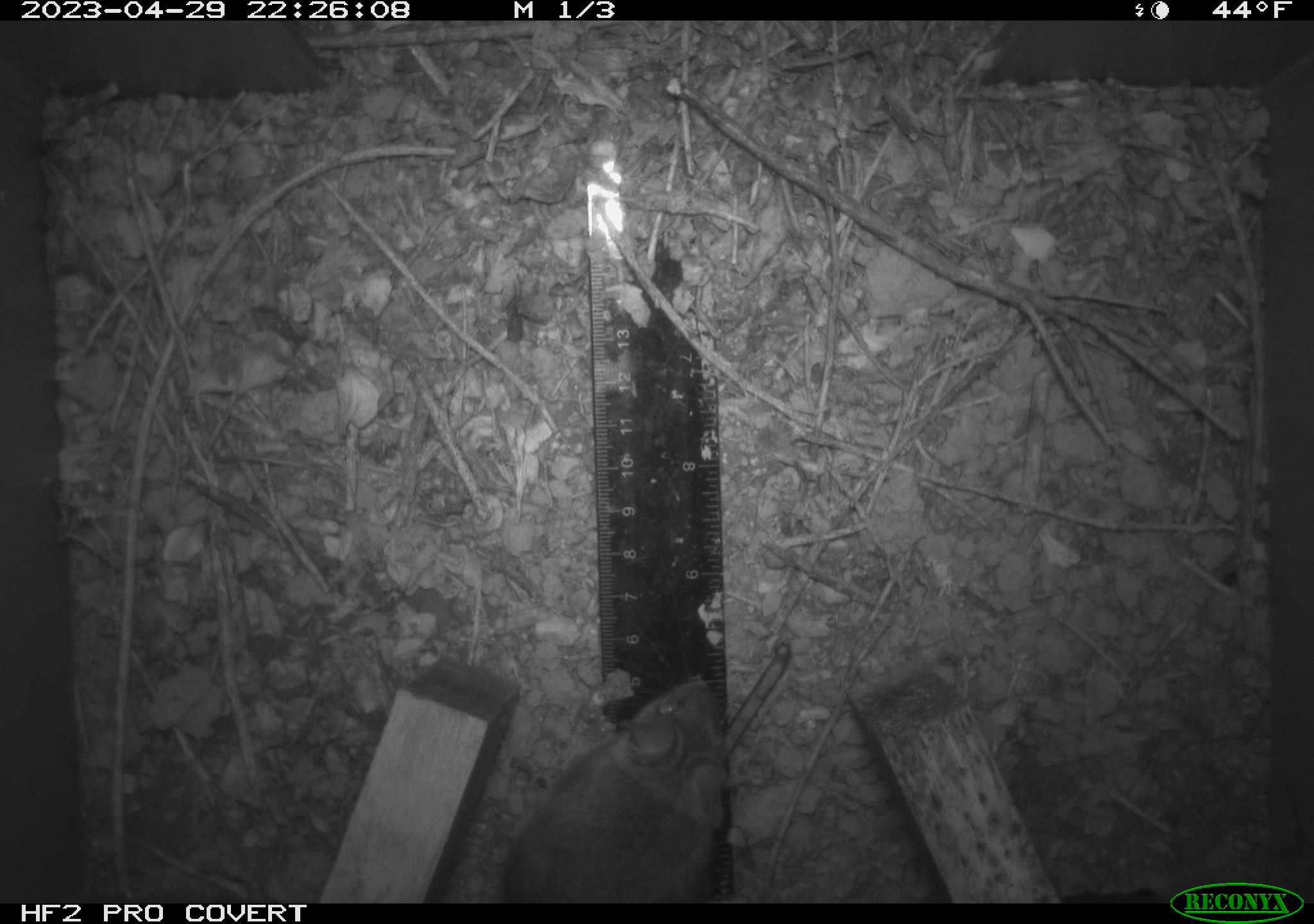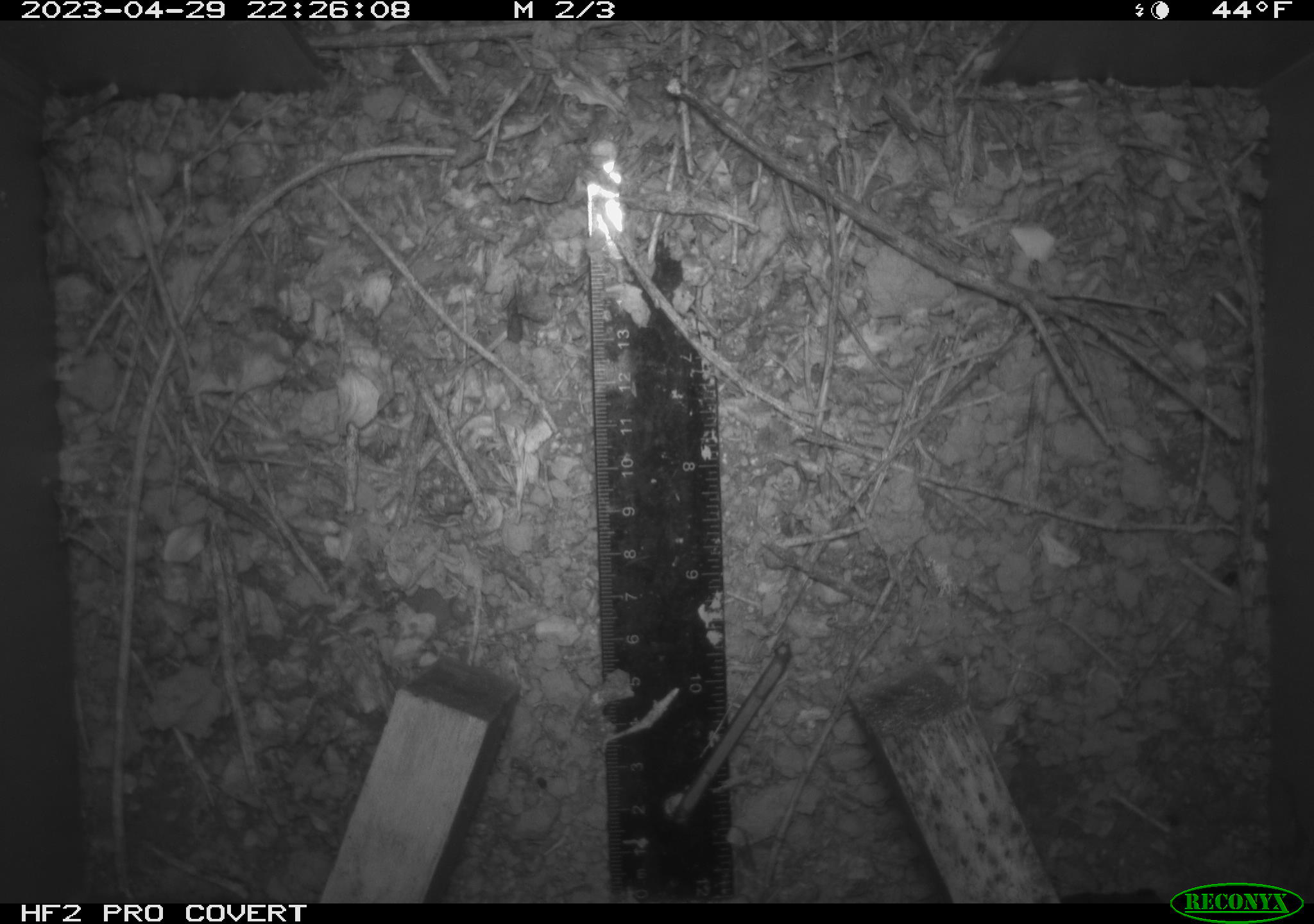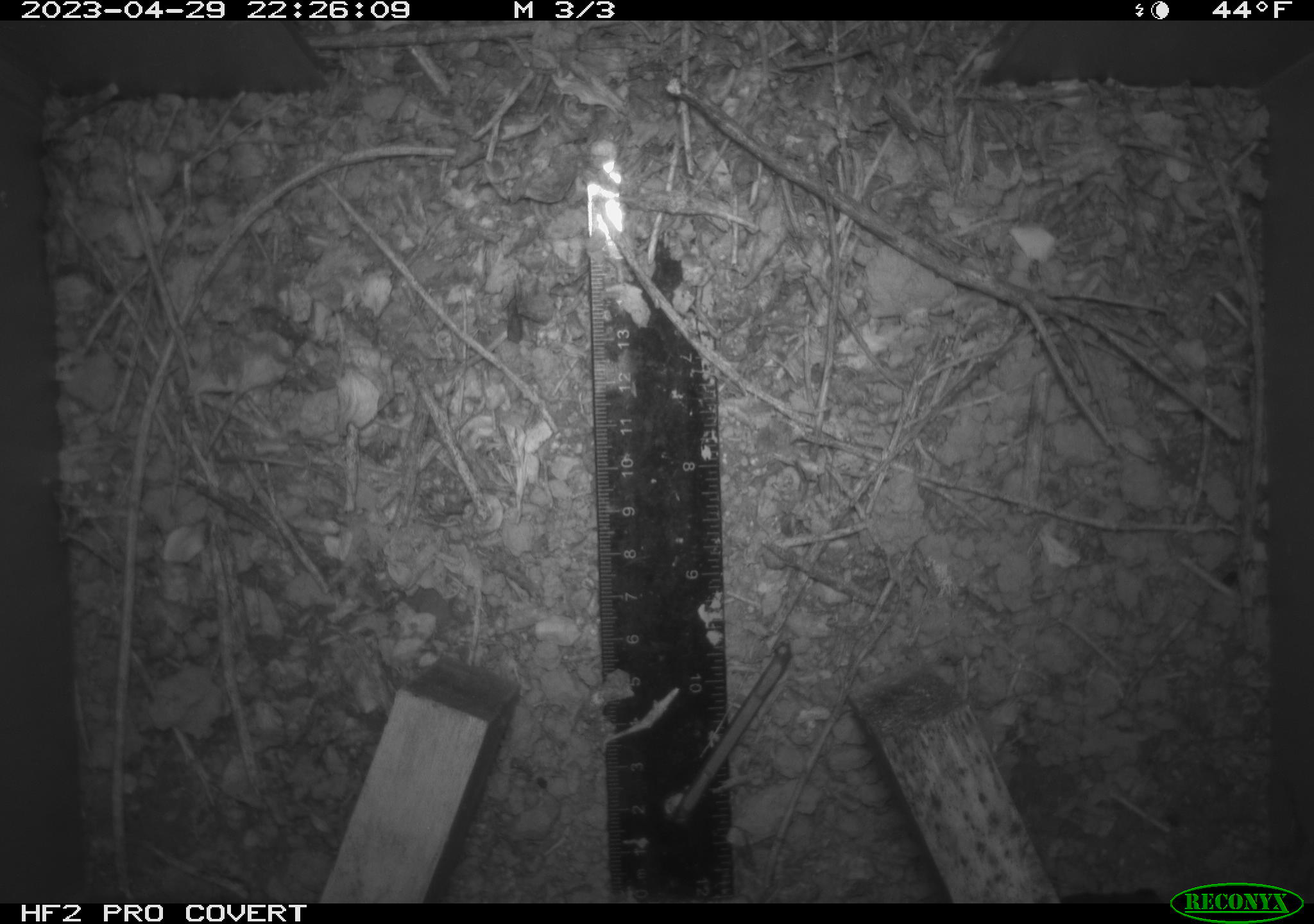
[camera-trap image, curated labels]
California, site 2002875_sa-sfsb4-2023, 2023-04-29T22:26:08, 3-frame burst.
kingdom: Animalia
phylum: Chordata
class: Mammalia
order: Rodentia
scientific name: Rodentia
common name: mouse species